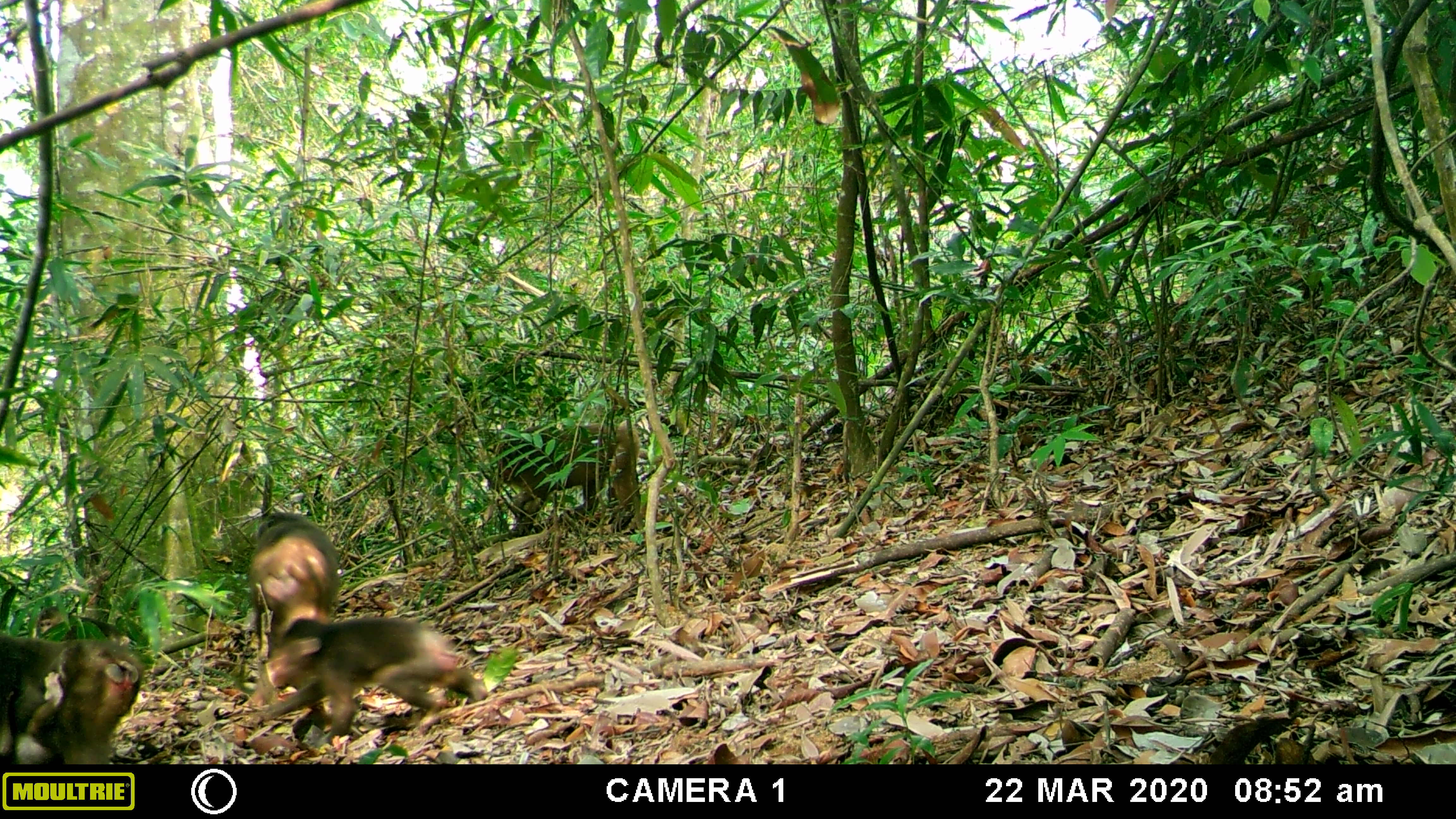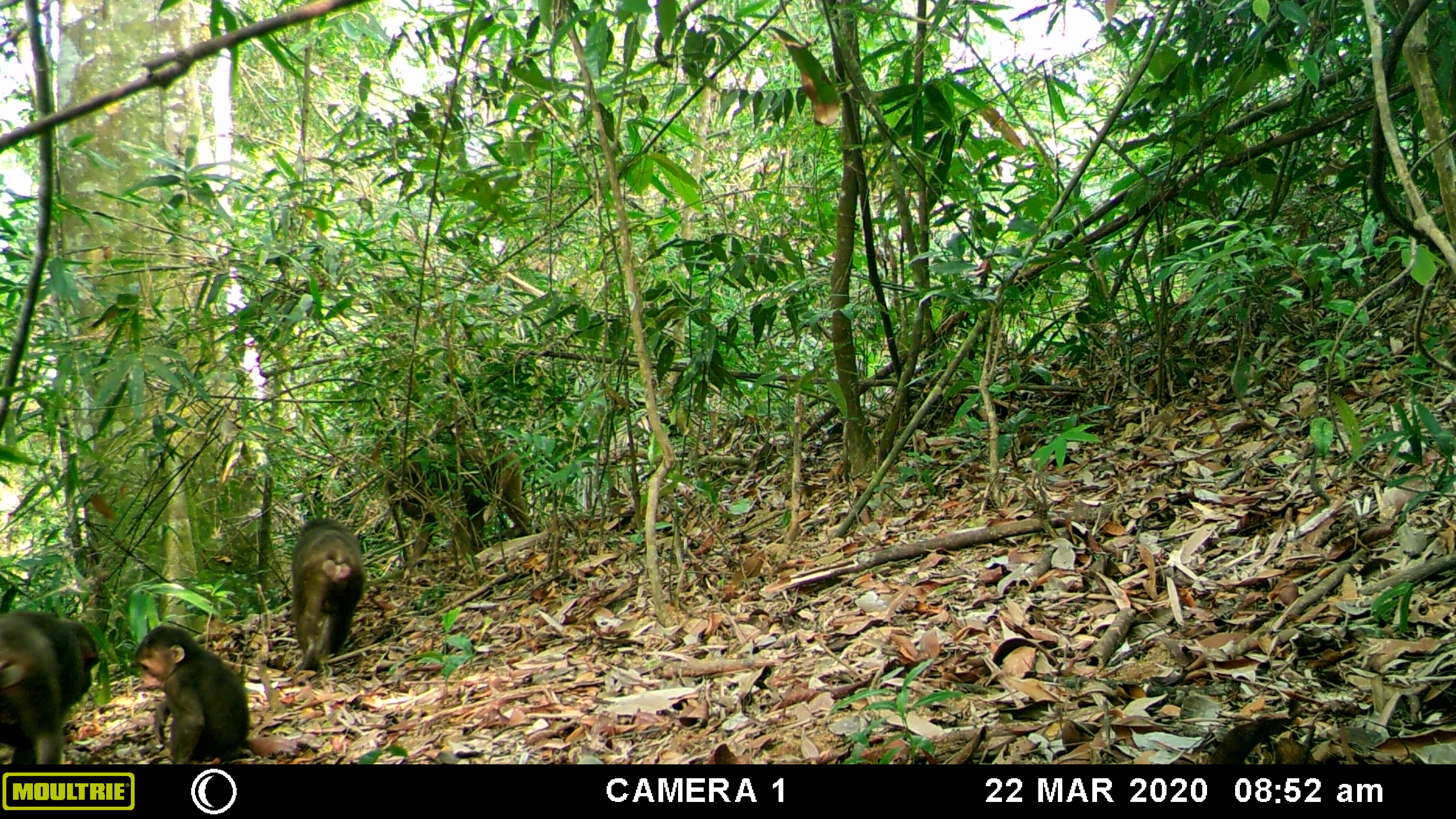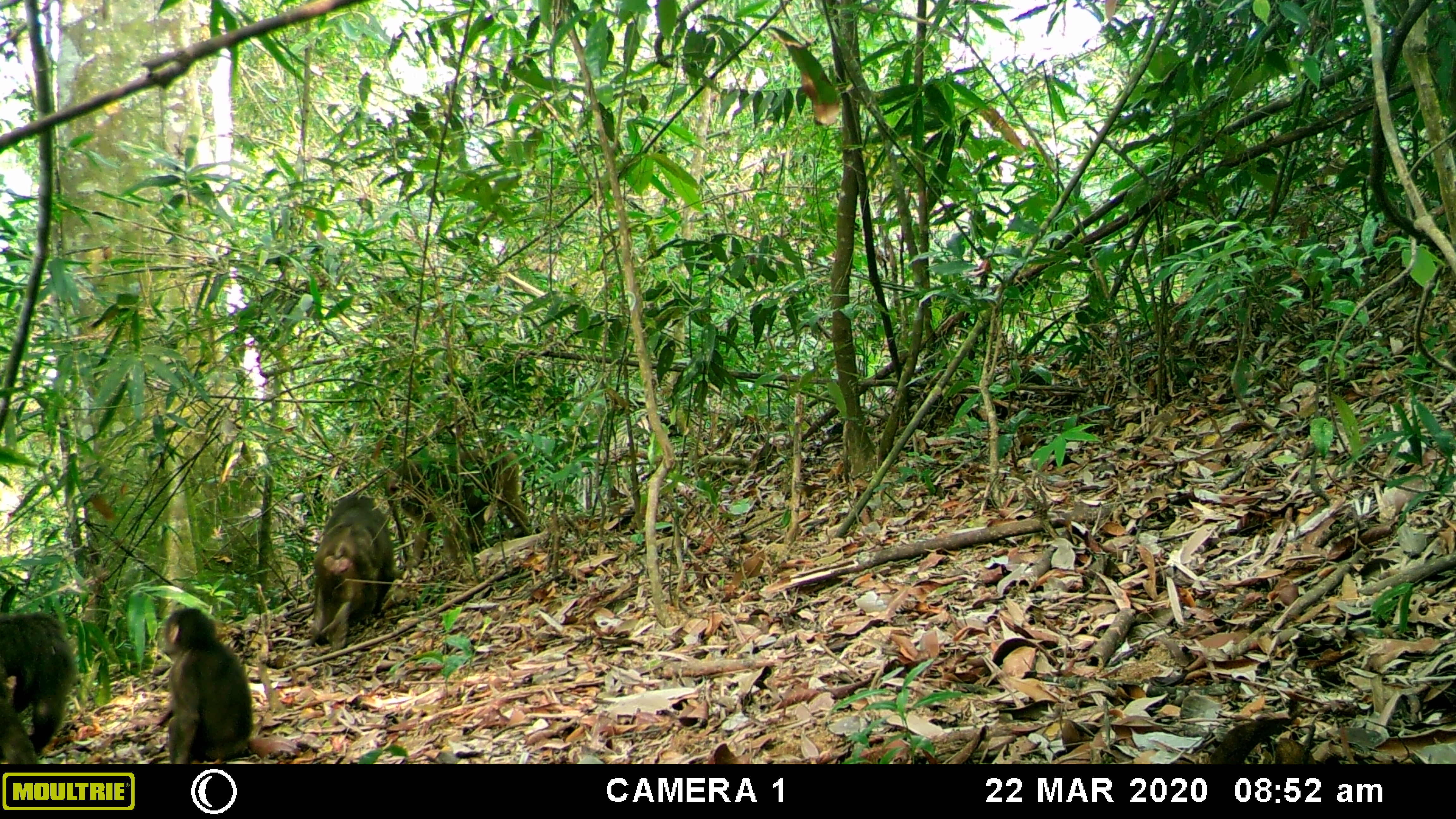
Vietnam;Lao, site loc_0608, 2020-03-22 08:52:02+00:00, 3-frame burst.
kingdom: Animalia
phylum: Chordata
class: Mammalia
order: Primates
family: Cercopithecidae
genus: Macaca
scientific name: Macaca arctoides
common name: stump-tailed macaque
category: stump tailed macaque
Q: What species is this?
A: Stump tailed macaque (stump-tailed macaque) (Macaca arctoides).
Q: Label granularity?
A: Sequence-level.